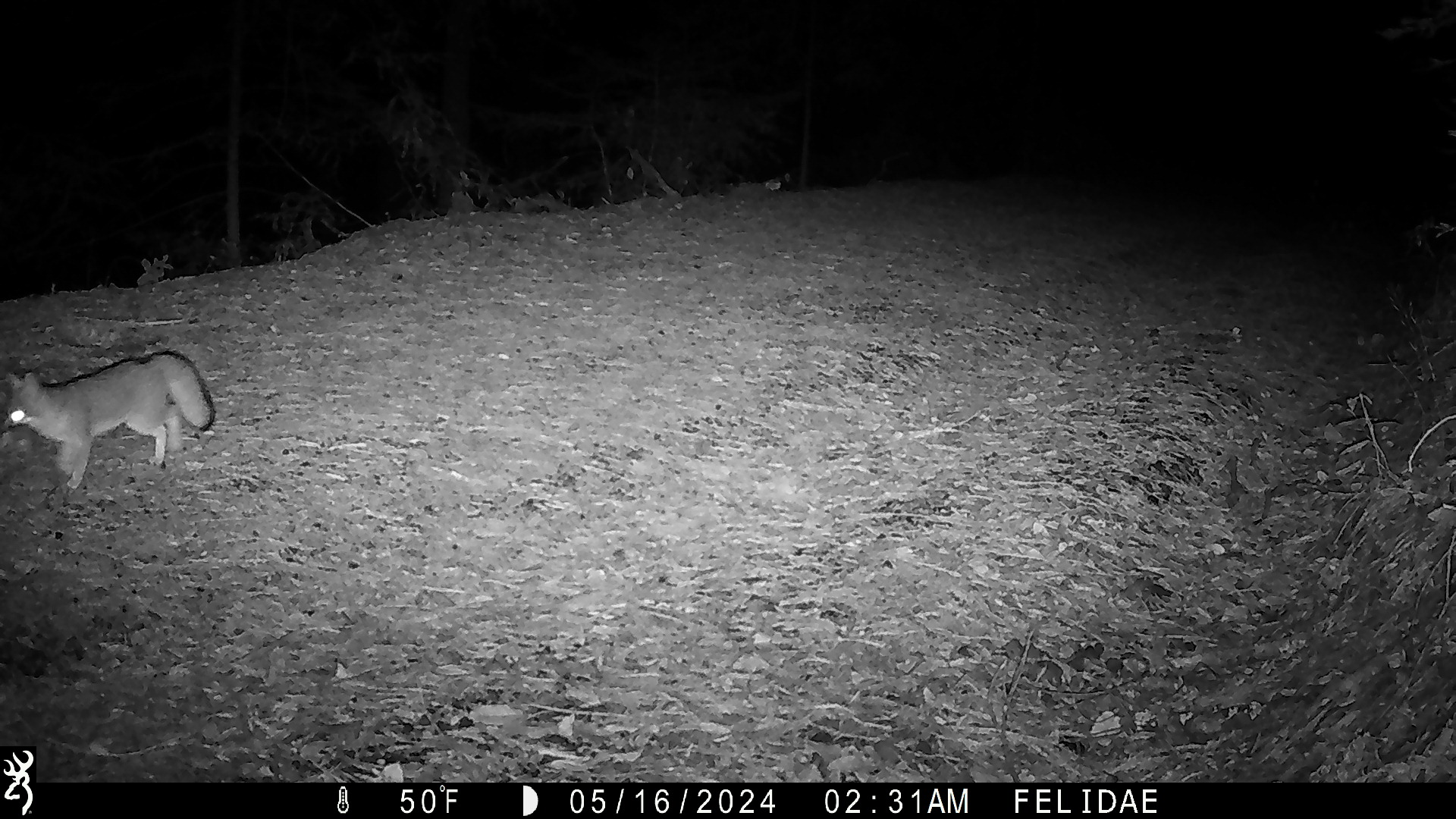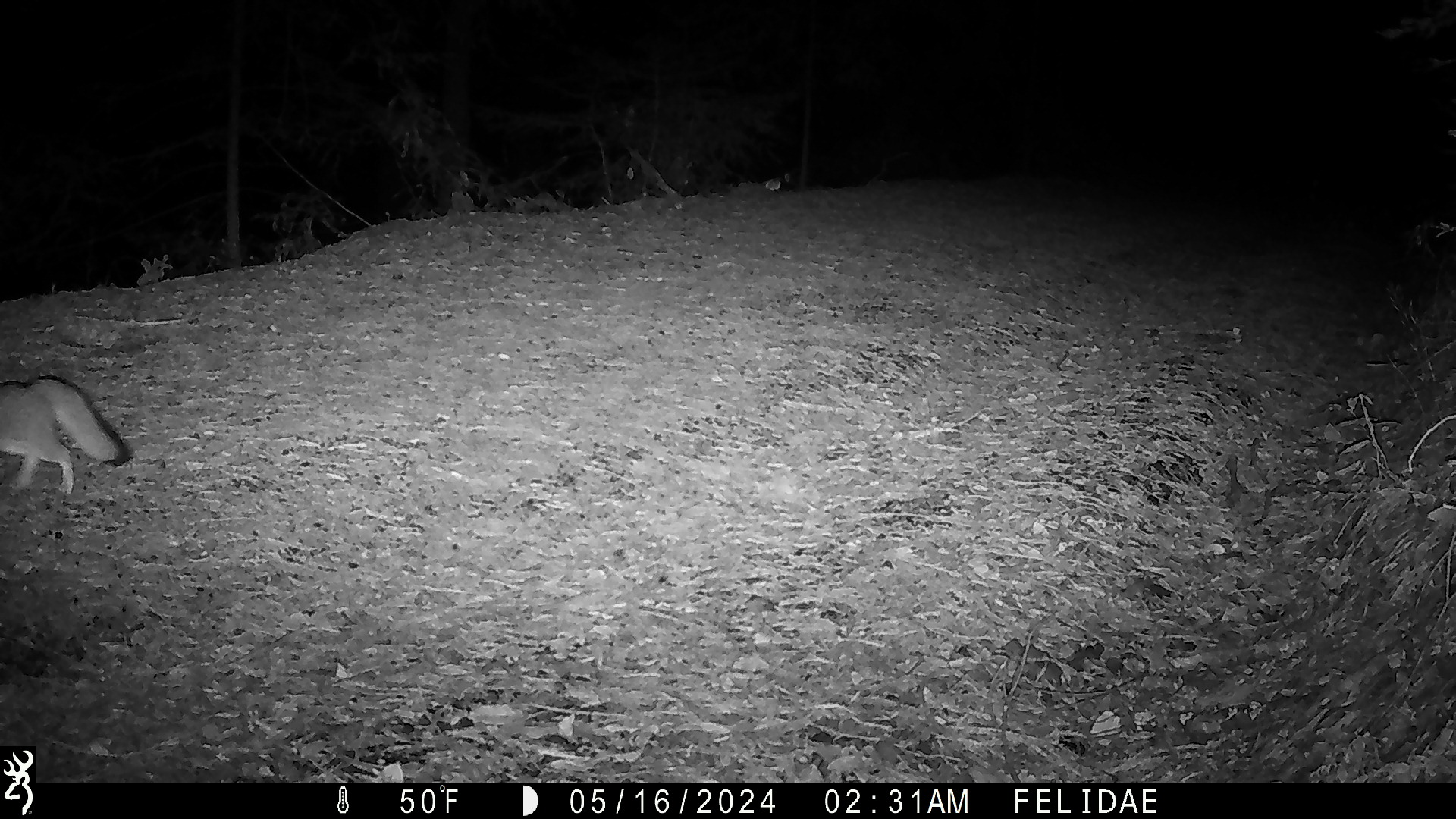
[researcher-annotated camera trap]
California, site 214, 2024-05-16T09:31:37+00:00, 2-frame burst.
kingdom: Animalia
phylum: Chordata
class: Mammalia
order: Carnivora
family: Canidae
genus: Urocyon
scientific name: Urocyon cinereoargenteus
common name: gray fox